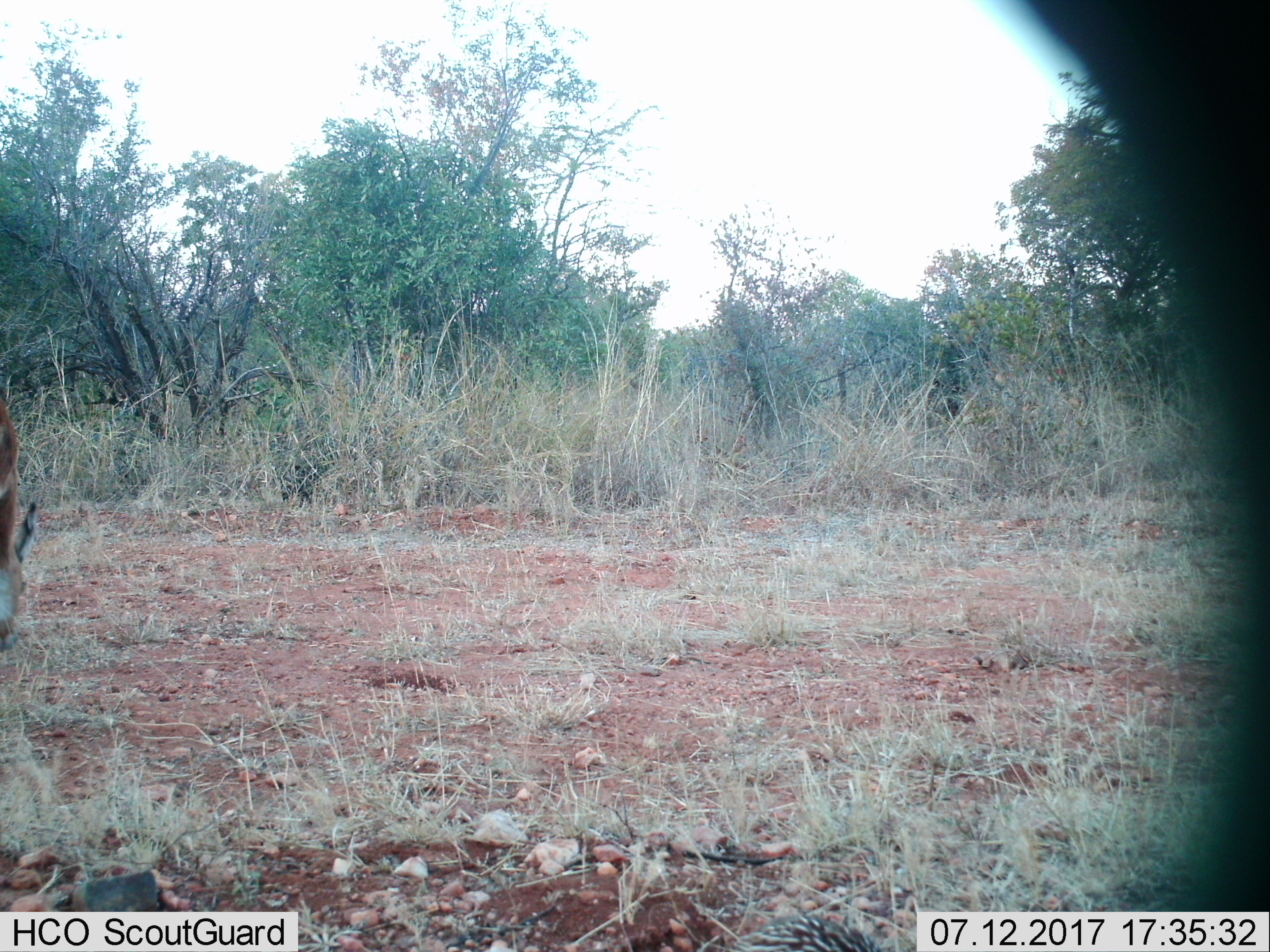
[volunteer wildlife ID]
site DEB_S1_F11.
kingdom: Animalia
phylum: Chordata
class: Mammalia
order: Artiodactyla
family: Bovidae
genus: Aepyceros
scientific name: Aepyceros melampus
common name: impala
Impala (Aepyceros melampus), count 1. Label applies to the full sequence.